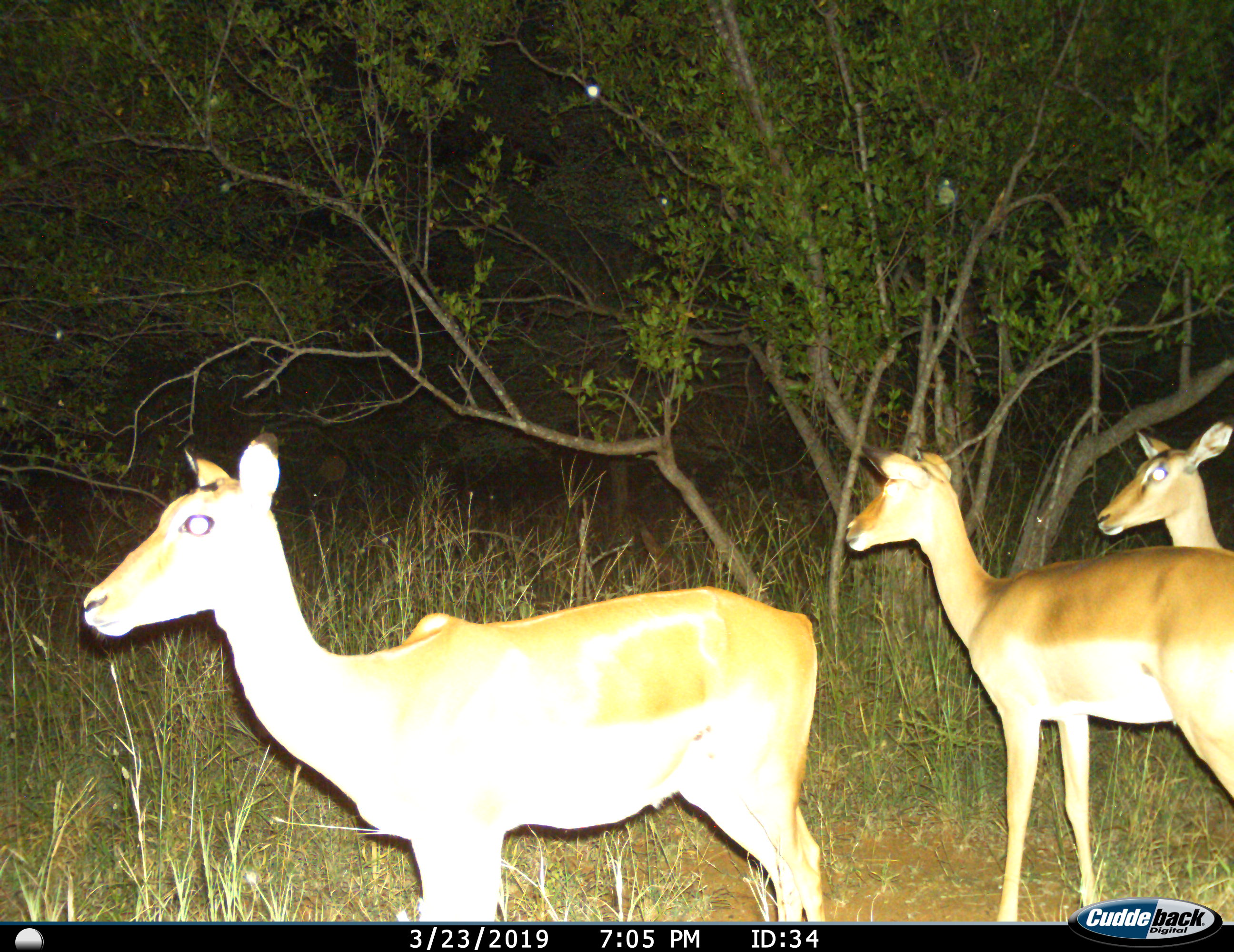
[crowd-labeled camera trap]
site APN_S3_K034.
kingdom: Animalia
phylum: Chordata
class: Mammalia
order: Artiodactyla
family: Bovidae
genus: Aepyceros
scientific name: Aepyceros melampus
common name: impala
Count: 3.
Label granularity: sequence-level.